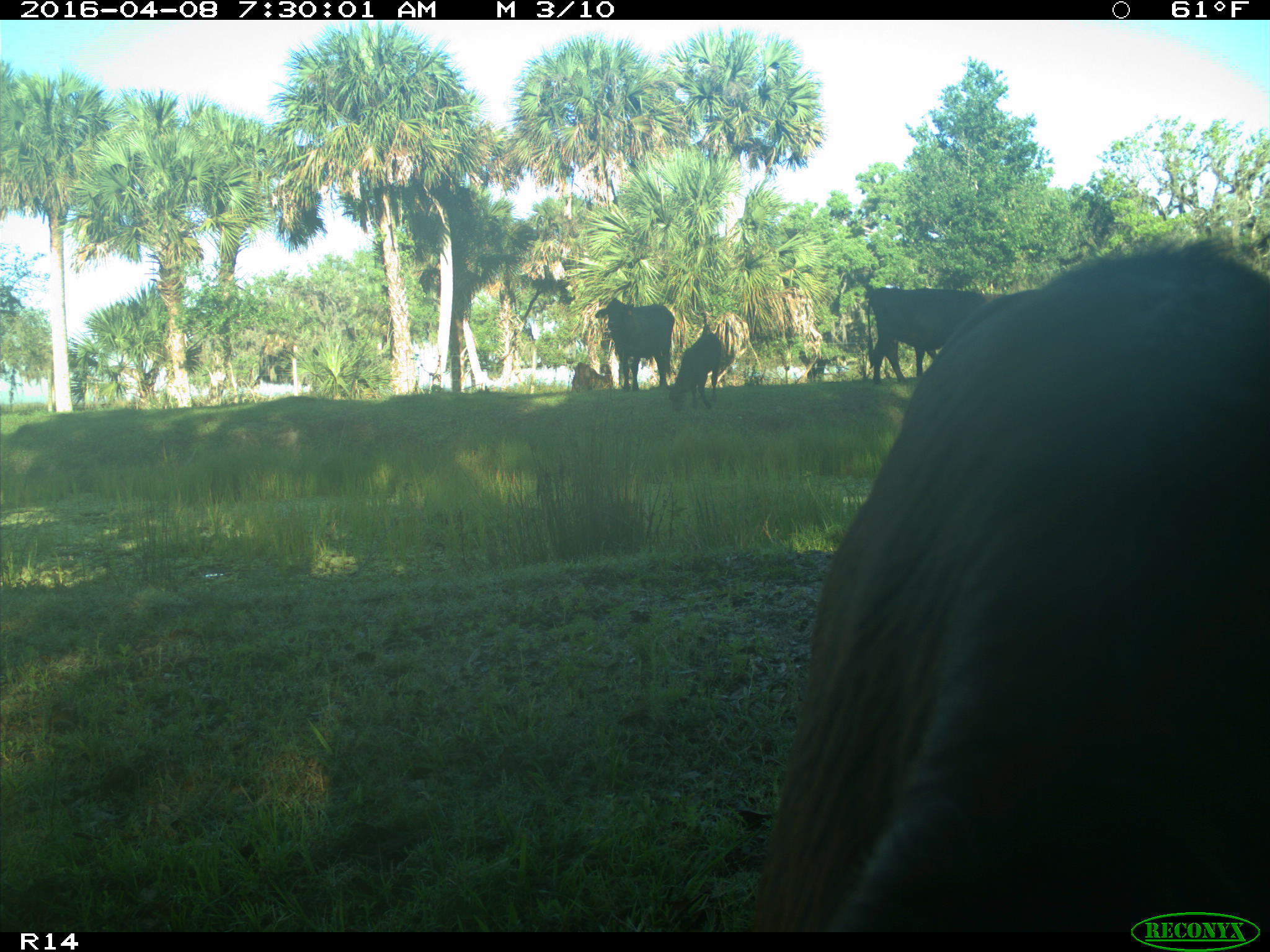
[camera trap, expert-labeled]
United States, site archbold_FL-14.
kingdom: Animalia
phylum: Chordata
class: Mammalia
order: Artiodactyla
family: Bovidae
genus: Bos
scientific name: Bos taurus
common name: domestic cow